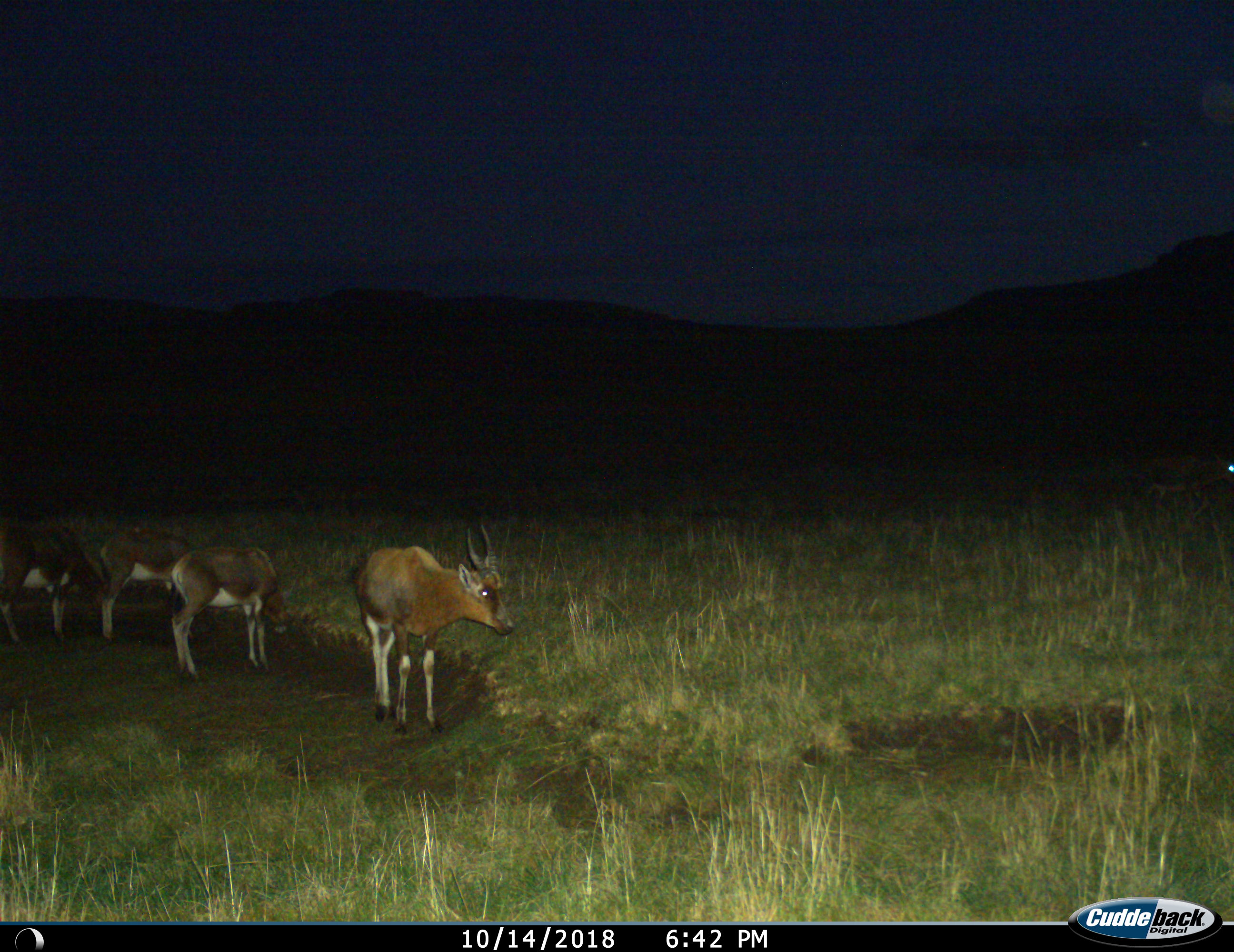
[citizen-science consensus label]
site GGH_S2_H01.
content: unidentified animal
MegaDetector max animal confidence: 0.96